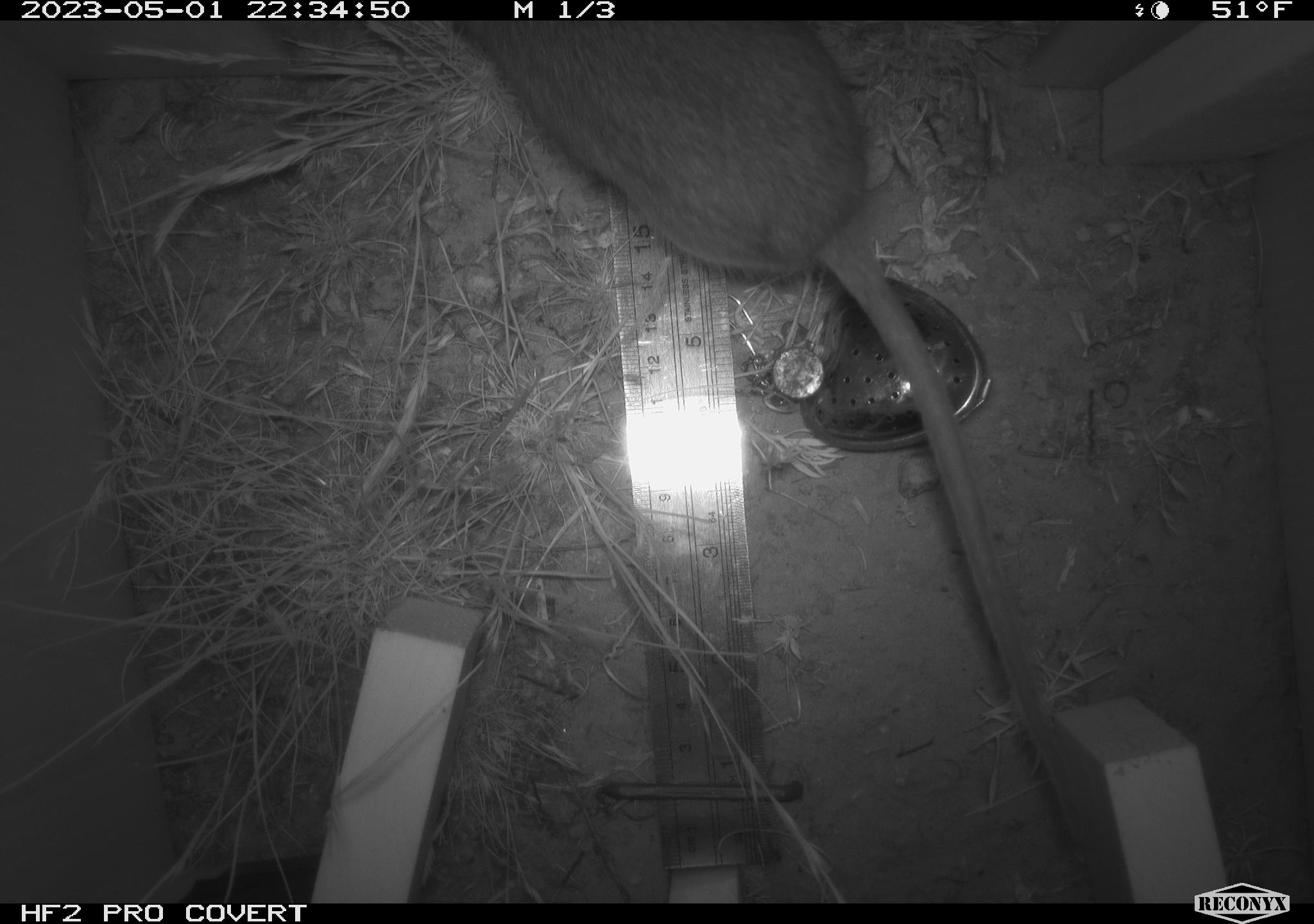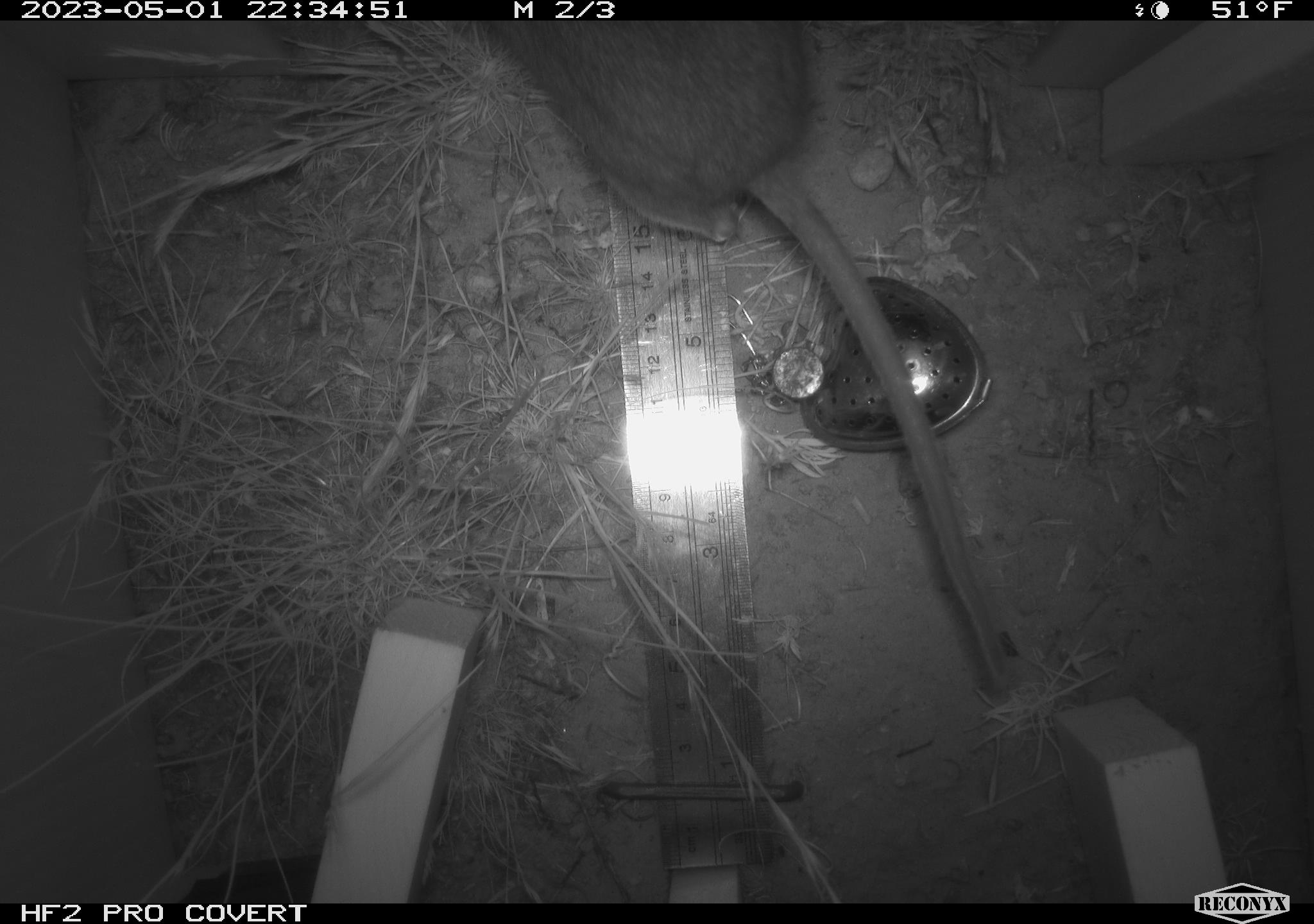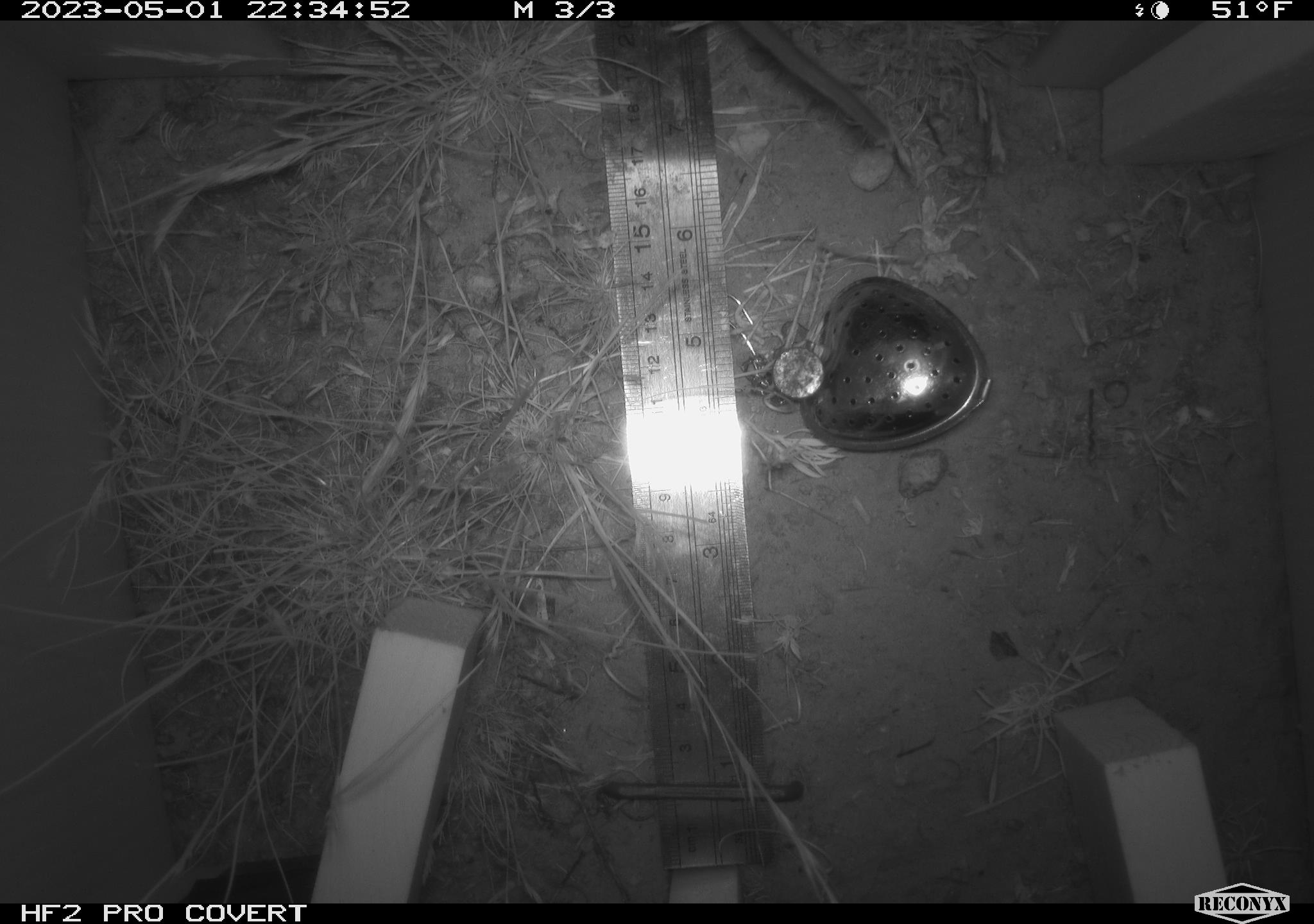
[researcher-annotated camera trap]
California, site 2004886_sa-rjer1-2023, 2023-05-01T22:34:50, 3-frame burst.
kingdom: Animalia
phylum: Chordata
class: Mammalia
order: Rodentia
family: Cricetidae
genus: Neotoma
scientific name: Neotoma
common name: pack rat or woodrat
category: neotoma species